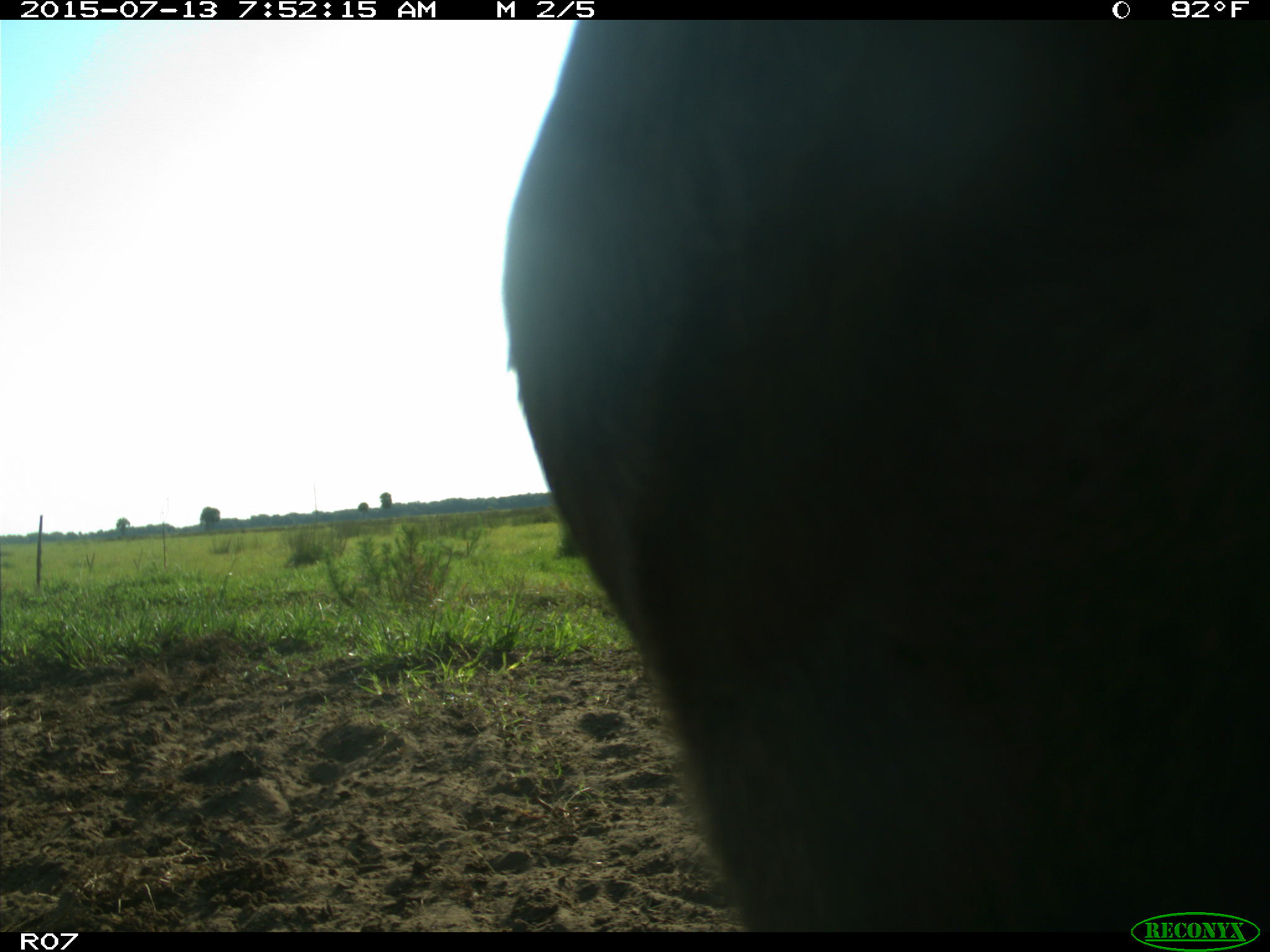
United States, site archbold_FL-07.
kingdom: Animalia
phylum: Chordata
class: Mammalia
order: Artiodactyla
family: Bovidae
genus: Bos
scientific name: Bos taurus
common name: domestic cow